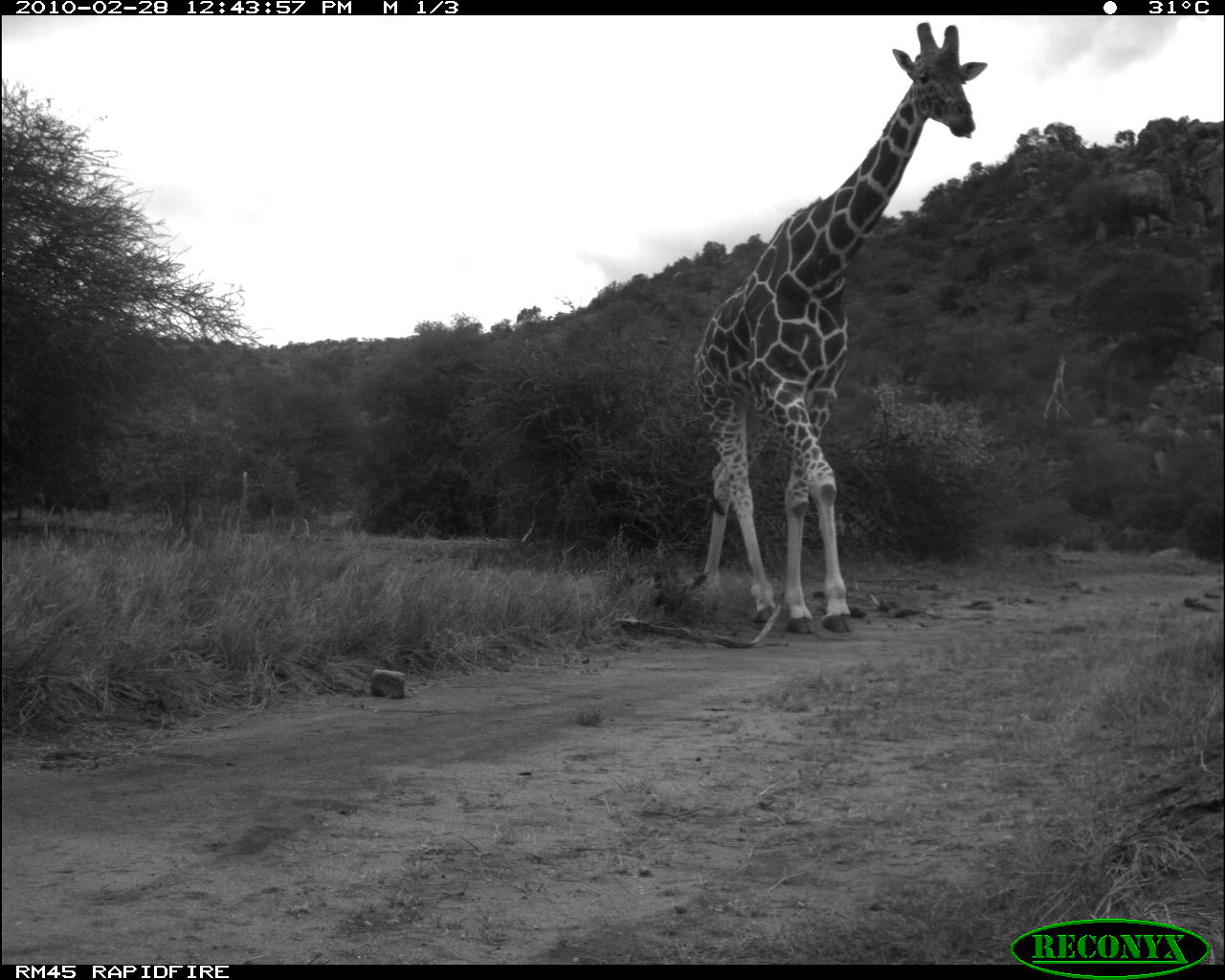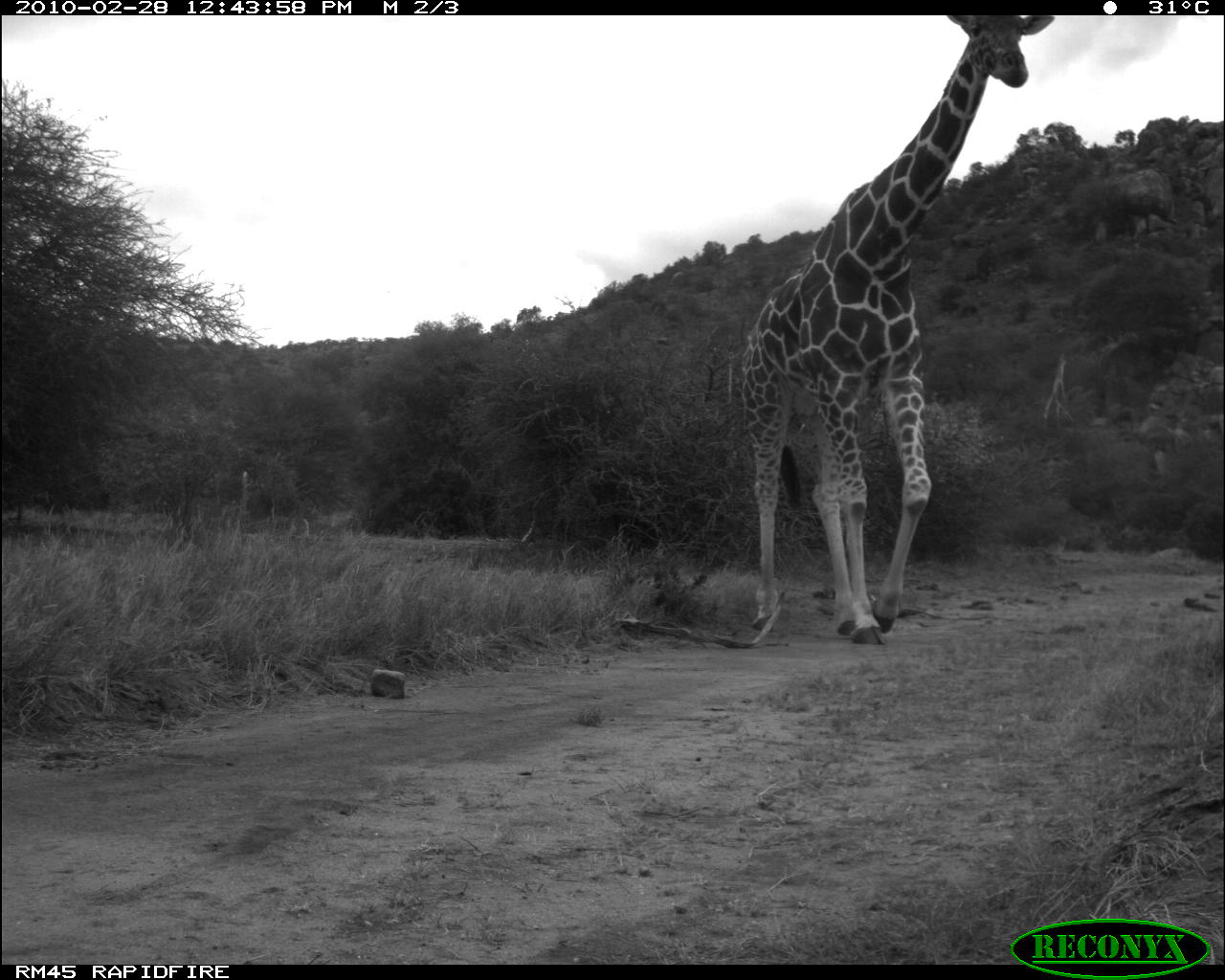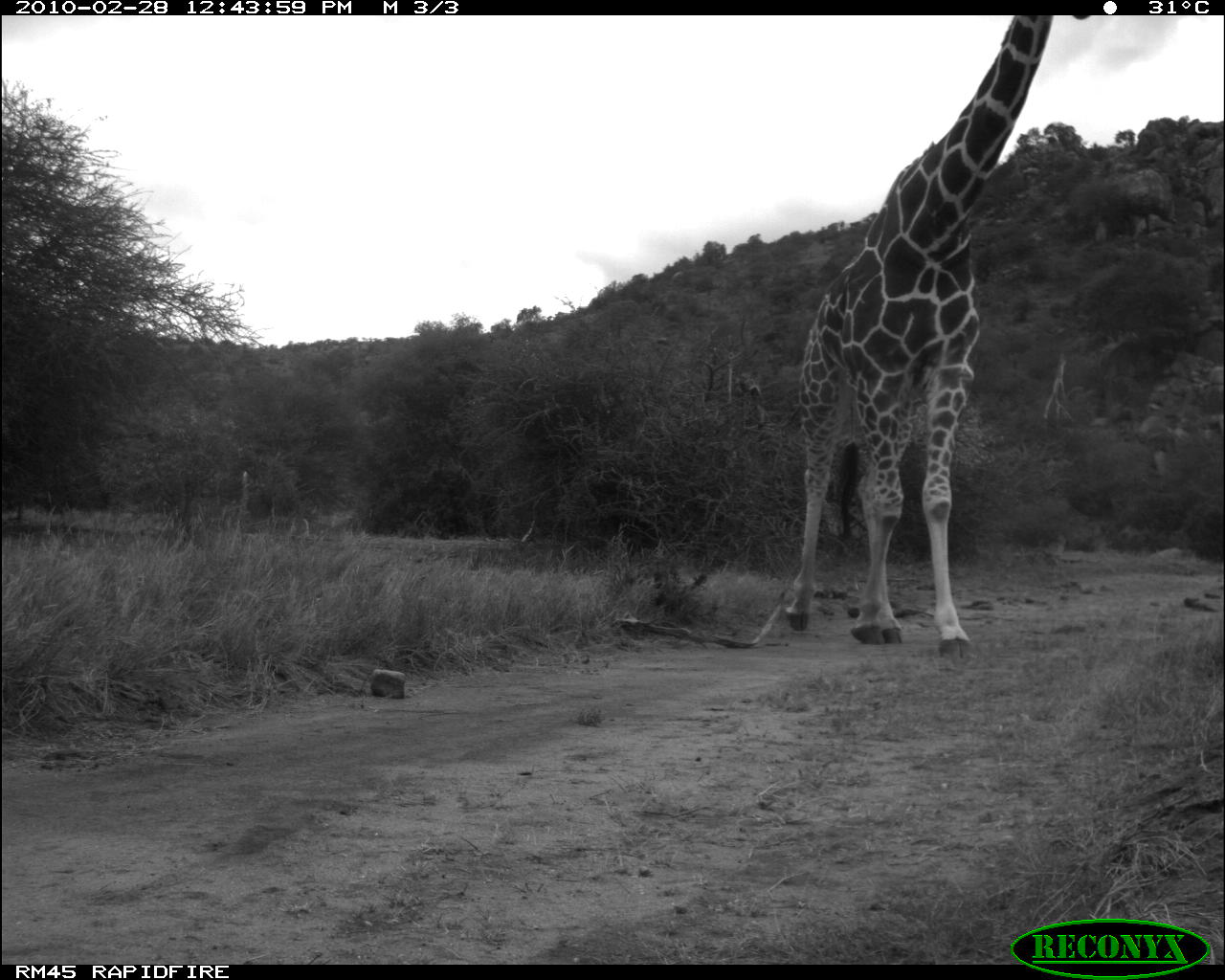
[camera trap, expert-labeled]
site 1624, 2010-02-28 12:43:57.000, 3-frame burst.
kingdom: Animalia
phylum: Chordata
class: Mammalia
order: Artiodactyla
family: Giraffidae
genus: Giraffa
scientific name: Giraffa camelopardalis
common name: giraffe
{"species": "Giraffa camelopardalis (giraffe)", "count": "1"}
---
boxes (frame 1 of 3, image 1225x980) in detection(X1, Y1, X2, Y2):
giraffa camelopardalis: detection(684, 22, 989, 634)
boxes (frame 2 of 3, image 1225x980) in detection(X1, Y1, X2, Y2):
giraffa camelopardalis: detection(734, 13, 1055, 647)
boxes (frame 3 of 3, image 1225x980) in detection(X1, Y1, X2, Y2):
giraffa camelopardalis: detection(781, 15, 1095, 667)